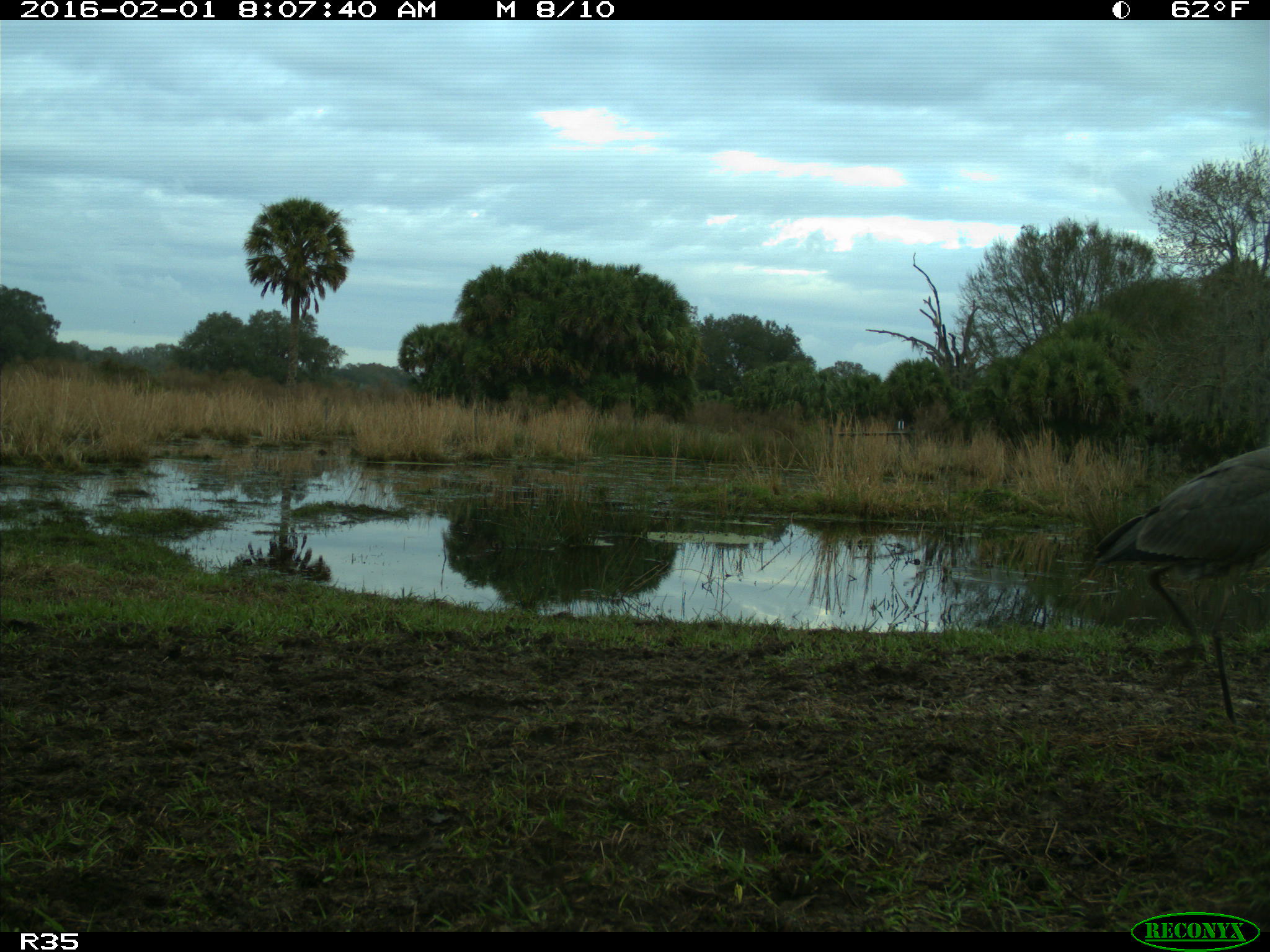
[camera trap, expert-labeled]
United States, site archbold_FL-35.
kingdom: Animalia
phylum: Chordata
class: Aves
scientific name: Aves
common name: birds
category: unidentified bird